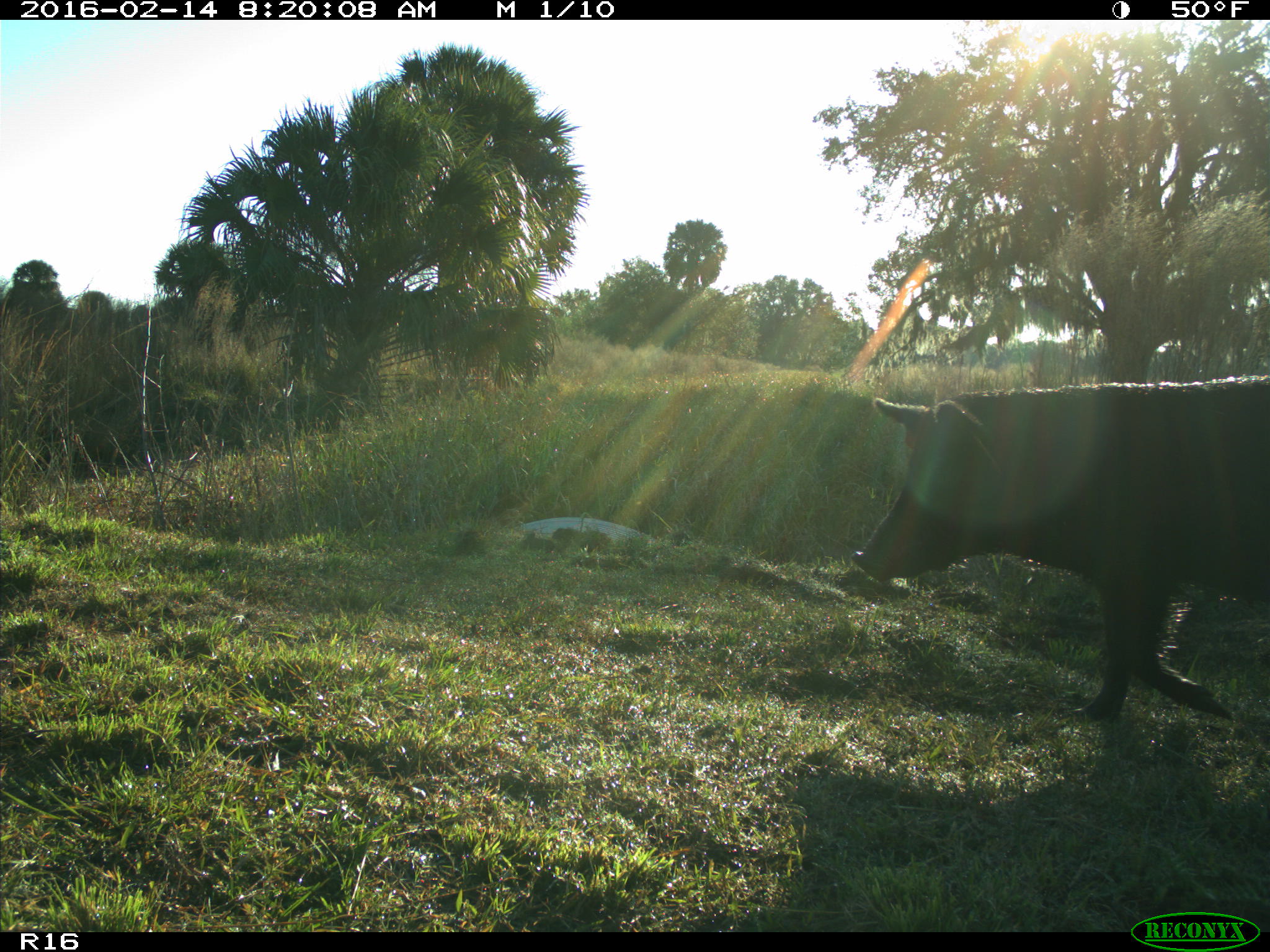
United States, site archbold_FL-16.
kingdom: Animalia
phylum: Chordata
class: Mammalia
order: Artiodactyla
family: Suidae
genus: Sus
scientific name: Sus scrofa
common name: wild boar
Sus scrofa (wild boar).